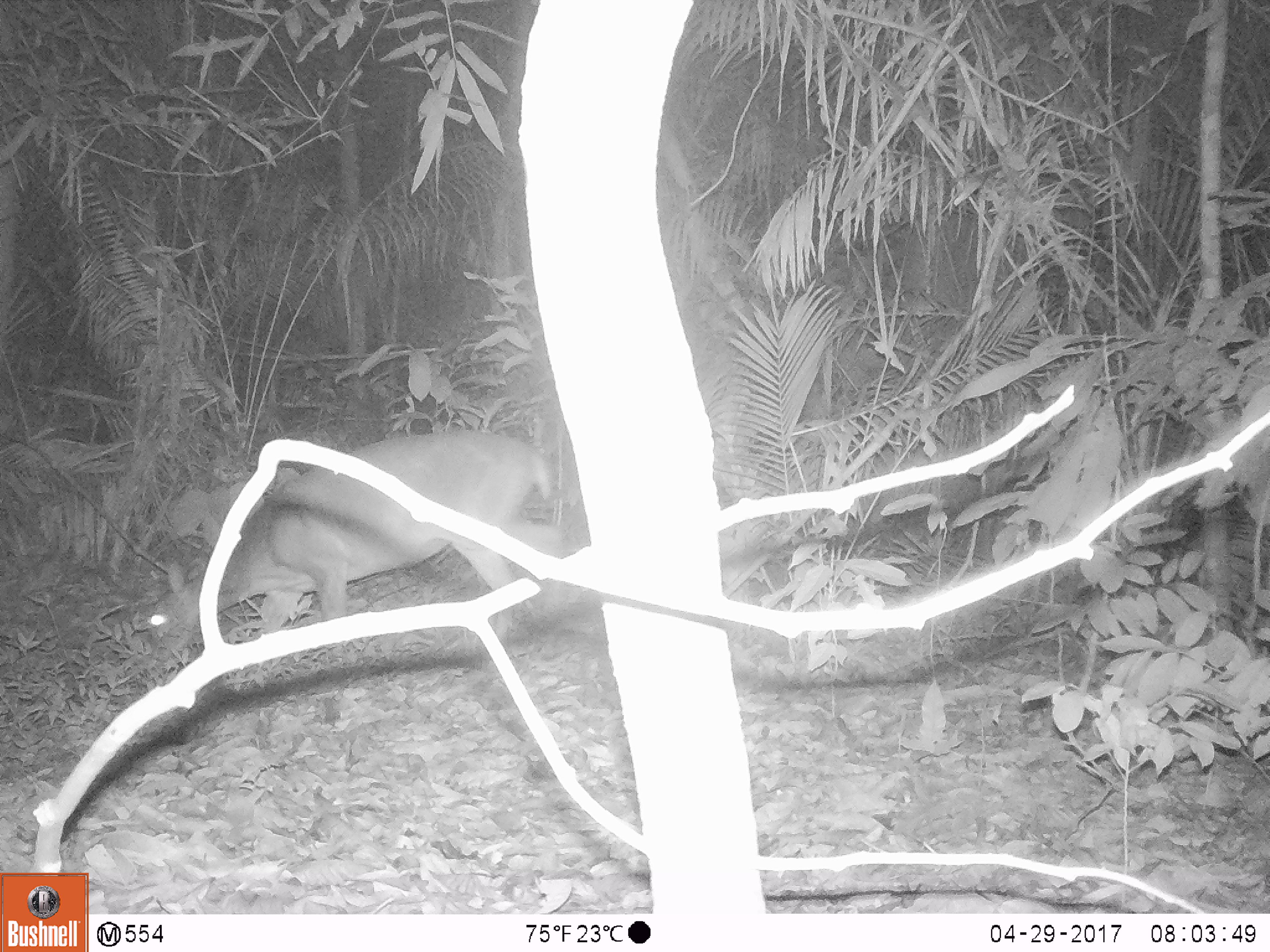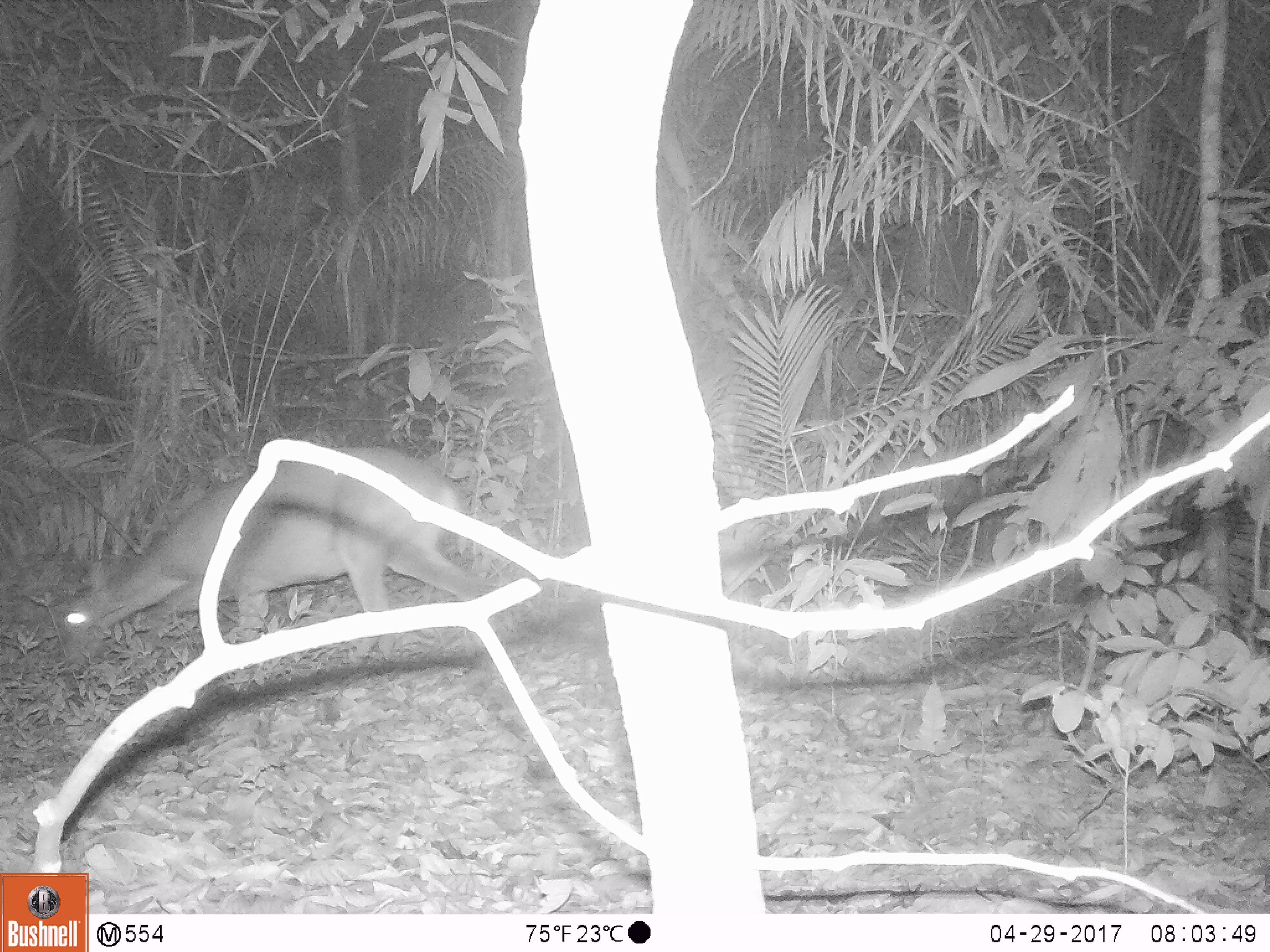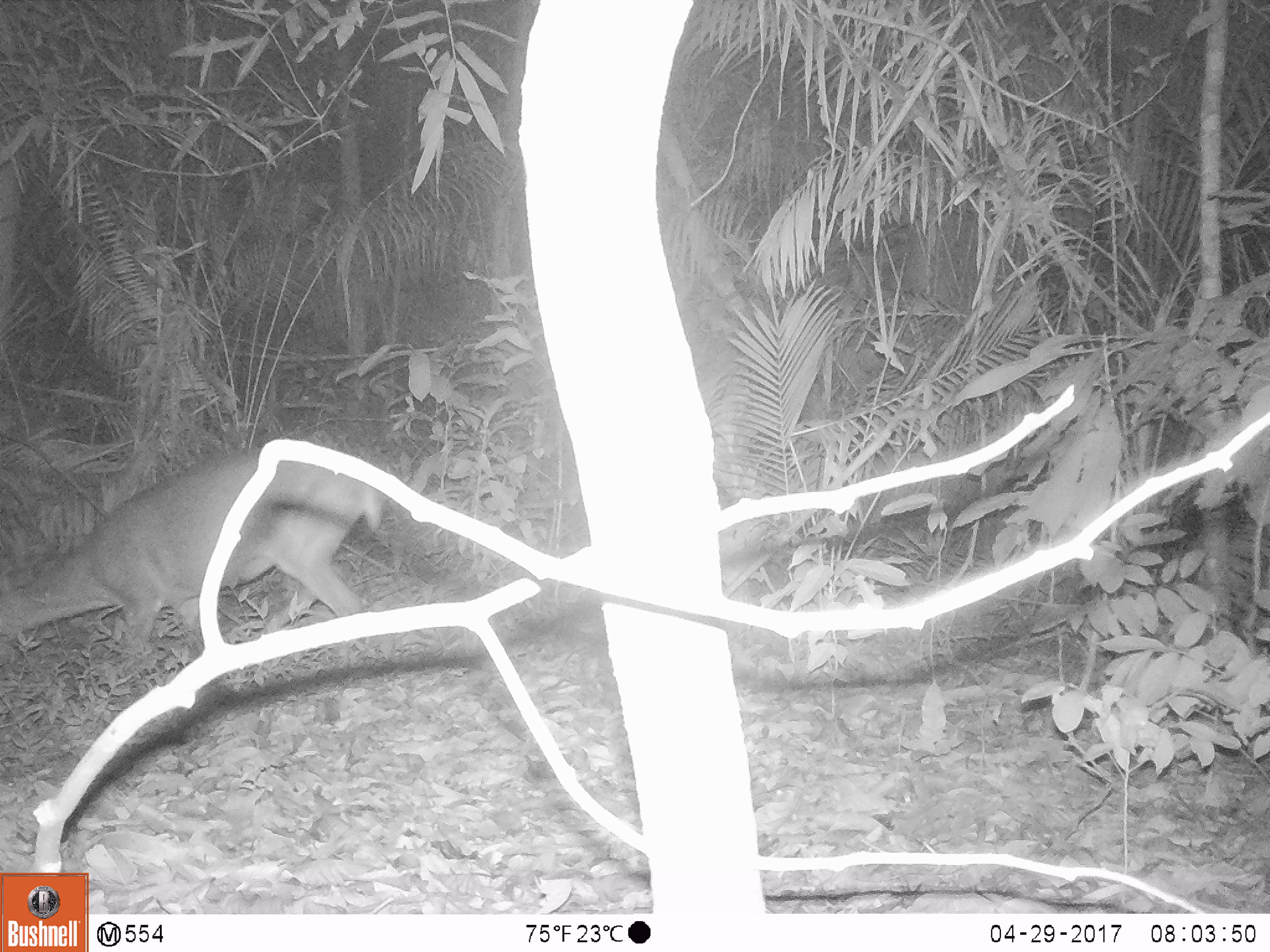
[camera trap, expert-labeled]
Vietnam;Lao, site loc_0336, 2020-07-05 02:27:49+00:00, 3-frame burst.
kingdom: Animalia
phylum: Chordata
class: Mammalia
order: Artiodactyla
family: Cervidae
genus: Muntiacus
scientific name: Muntiacus vuquangensis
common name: large-antlered muntjac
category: large antlered muntjac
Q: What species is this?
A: Large antlered muntjac (large-antlered muntjac) (Muntiacus vuquangensis).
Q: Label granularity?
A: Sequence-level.